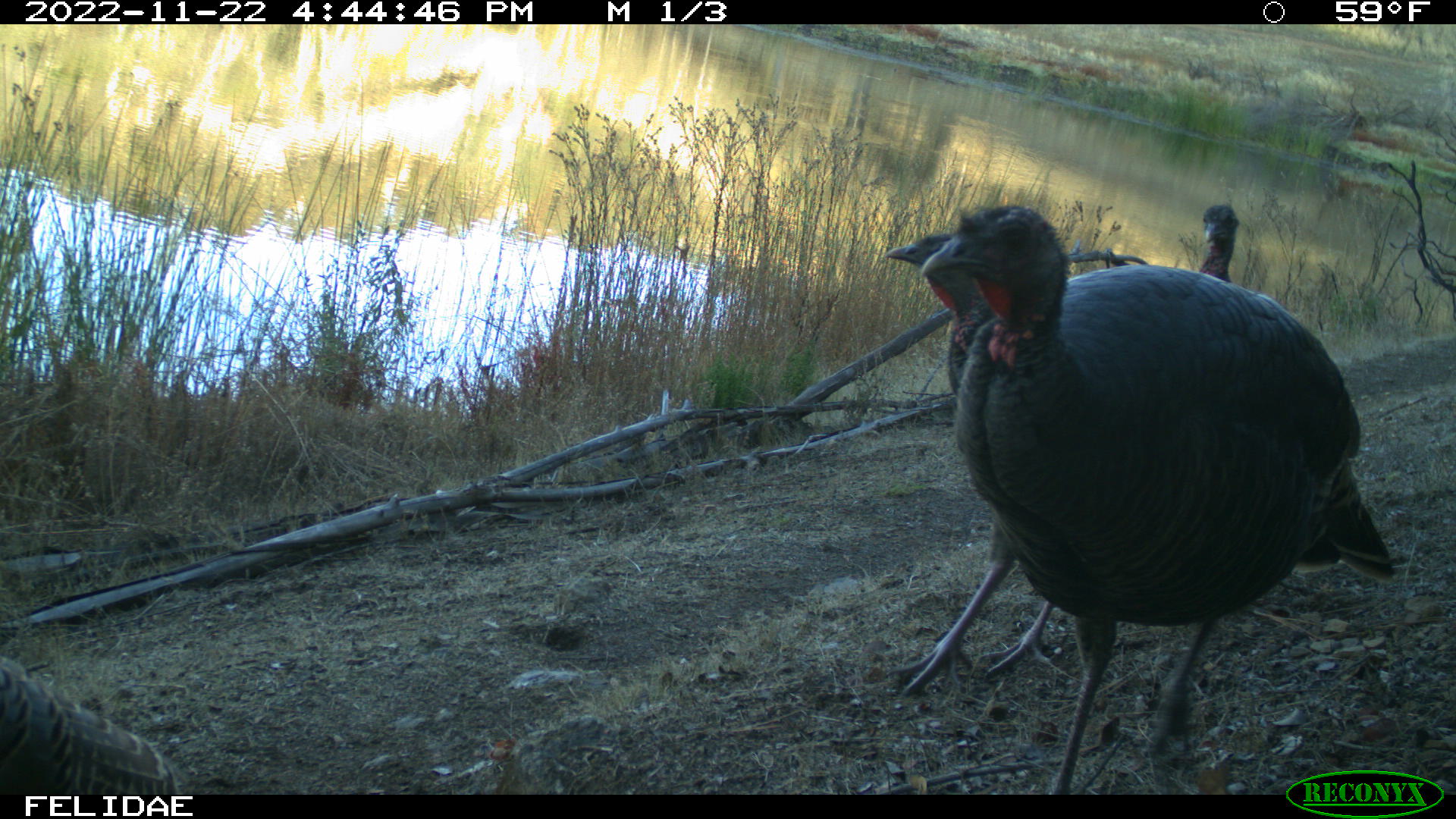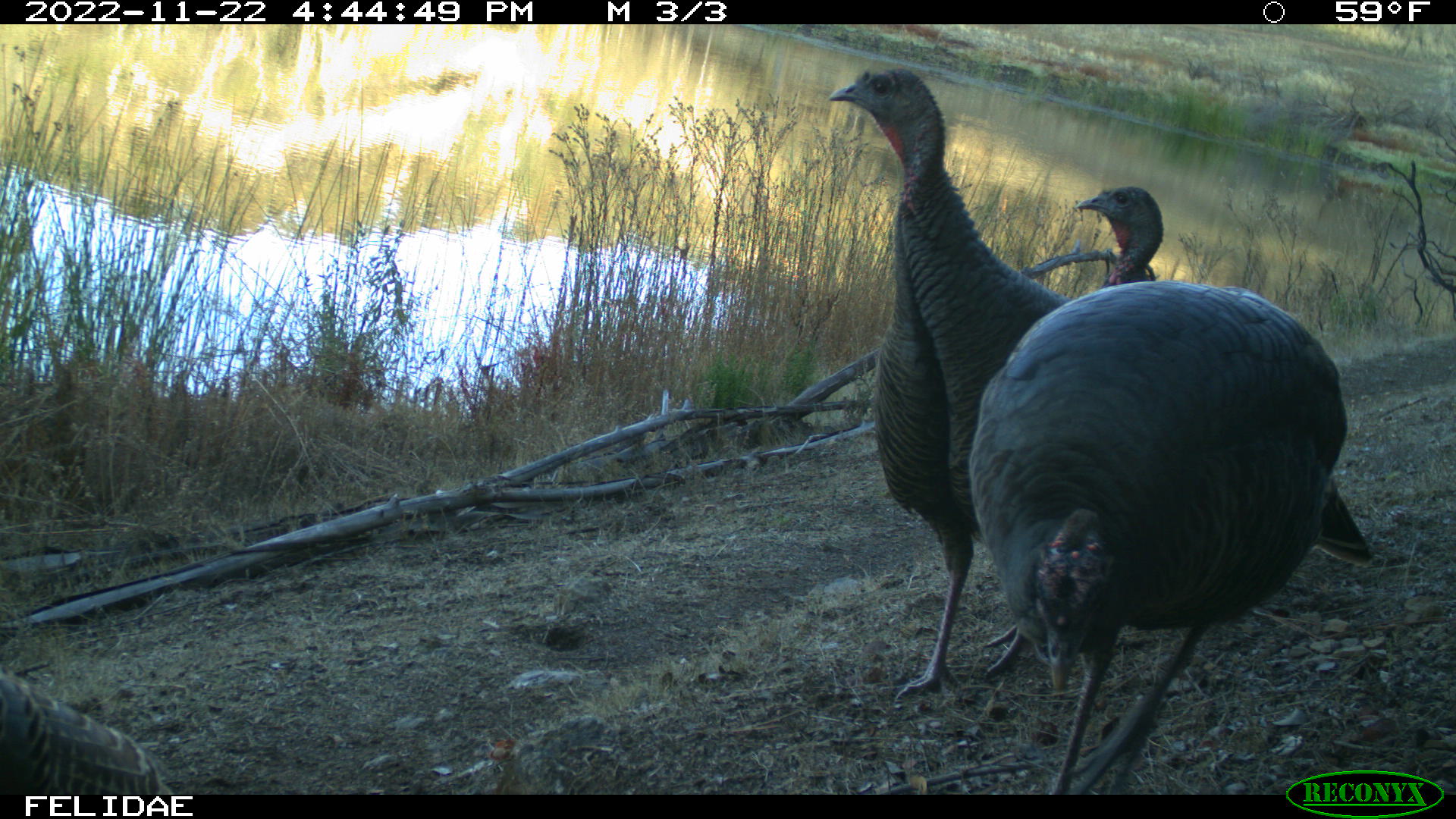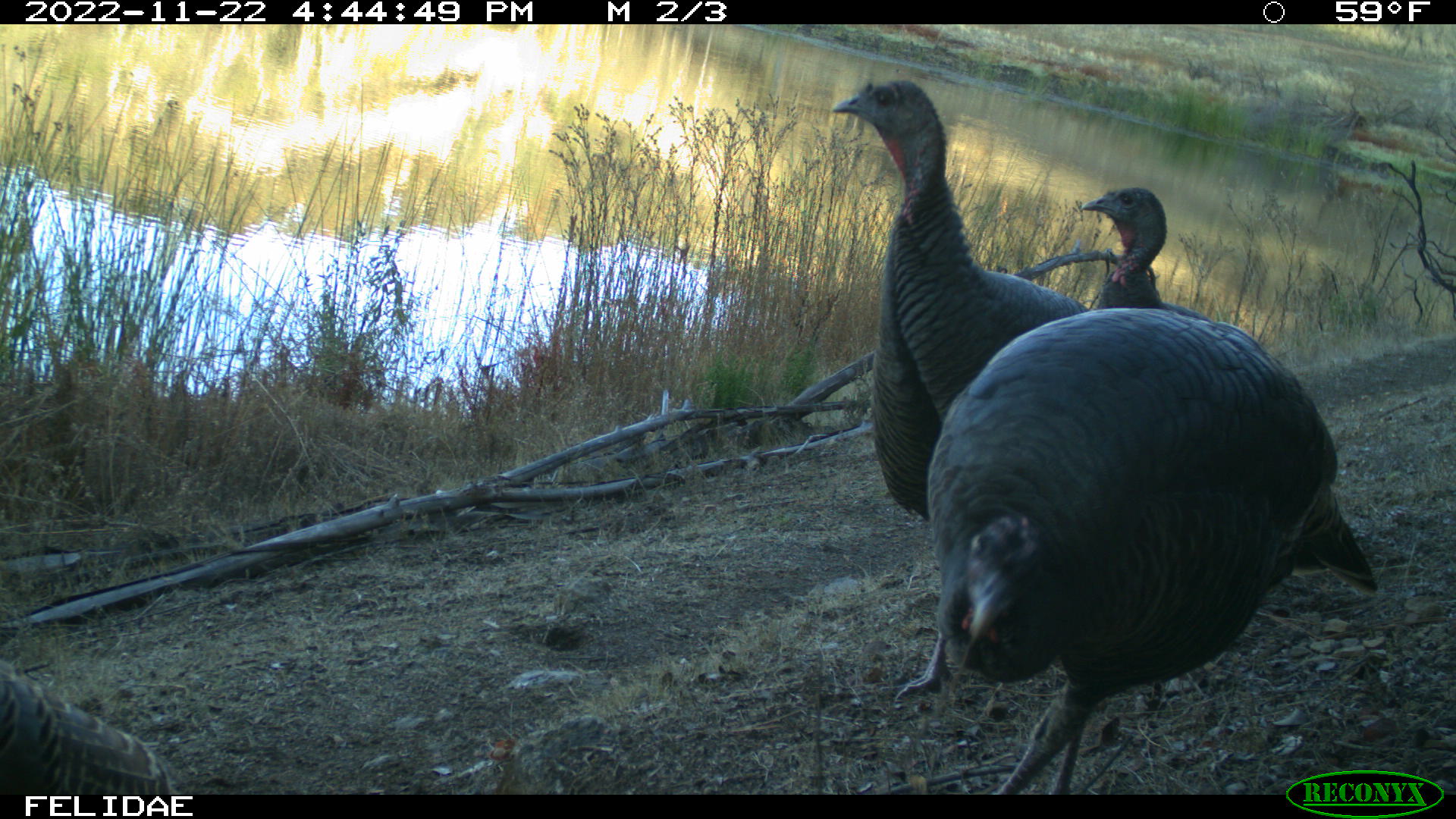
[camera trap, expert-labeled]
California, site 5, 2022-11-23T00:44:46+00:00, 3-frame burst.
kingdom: Animalia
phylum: Chordata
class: Aves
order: Galliformes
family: Phasianidae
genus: Meleagris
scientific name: Meleagris gallopavo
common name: turkey